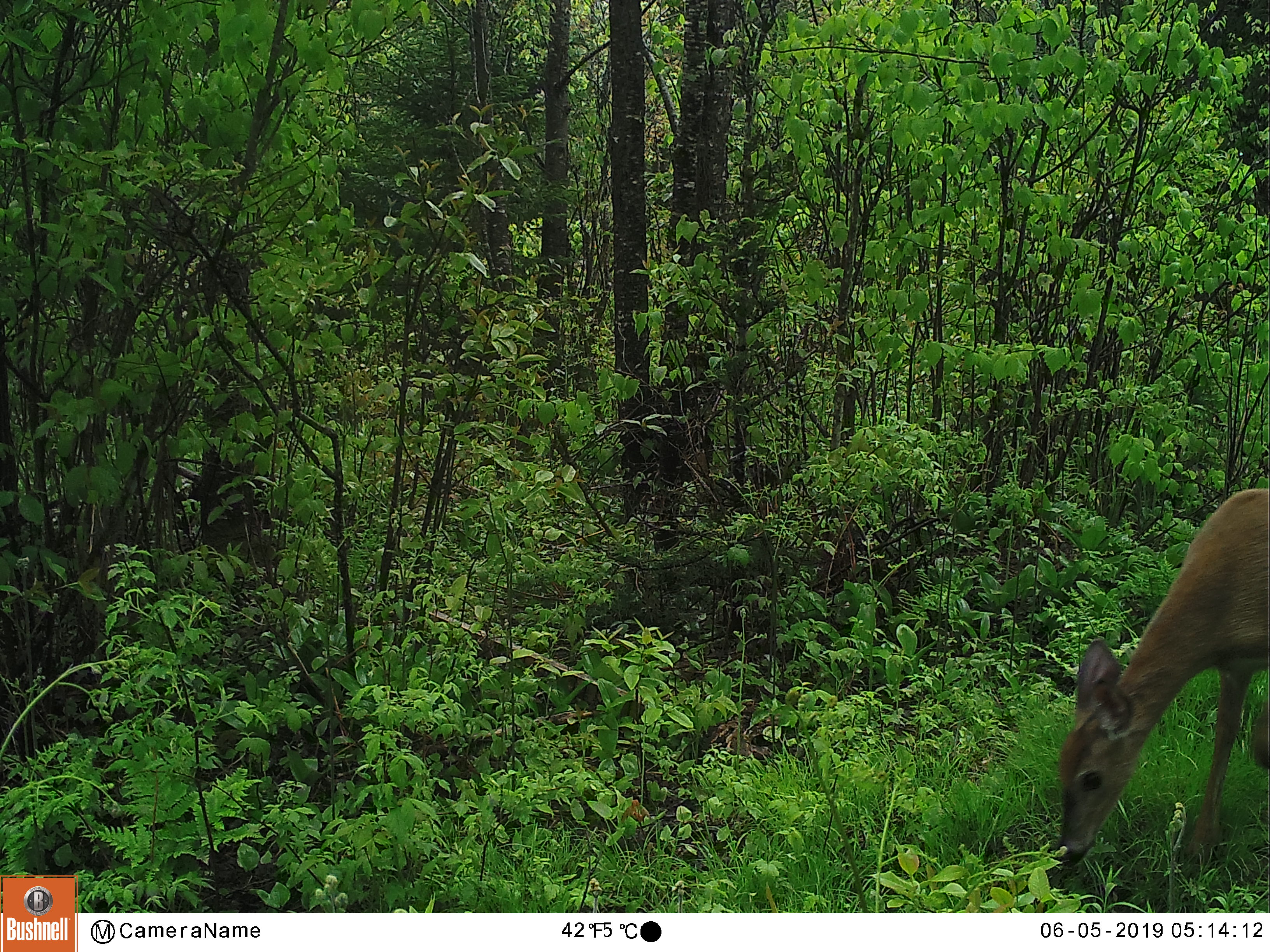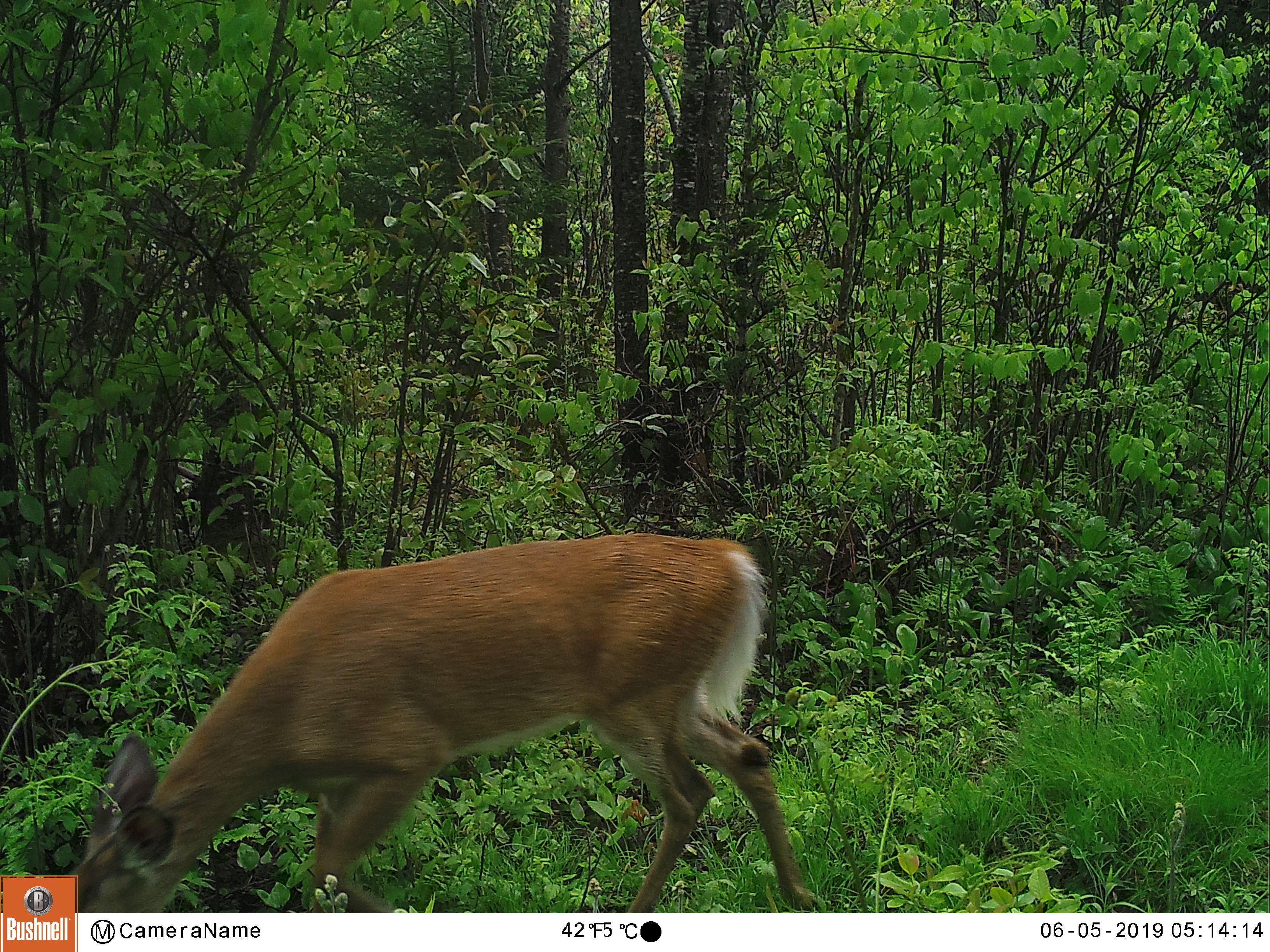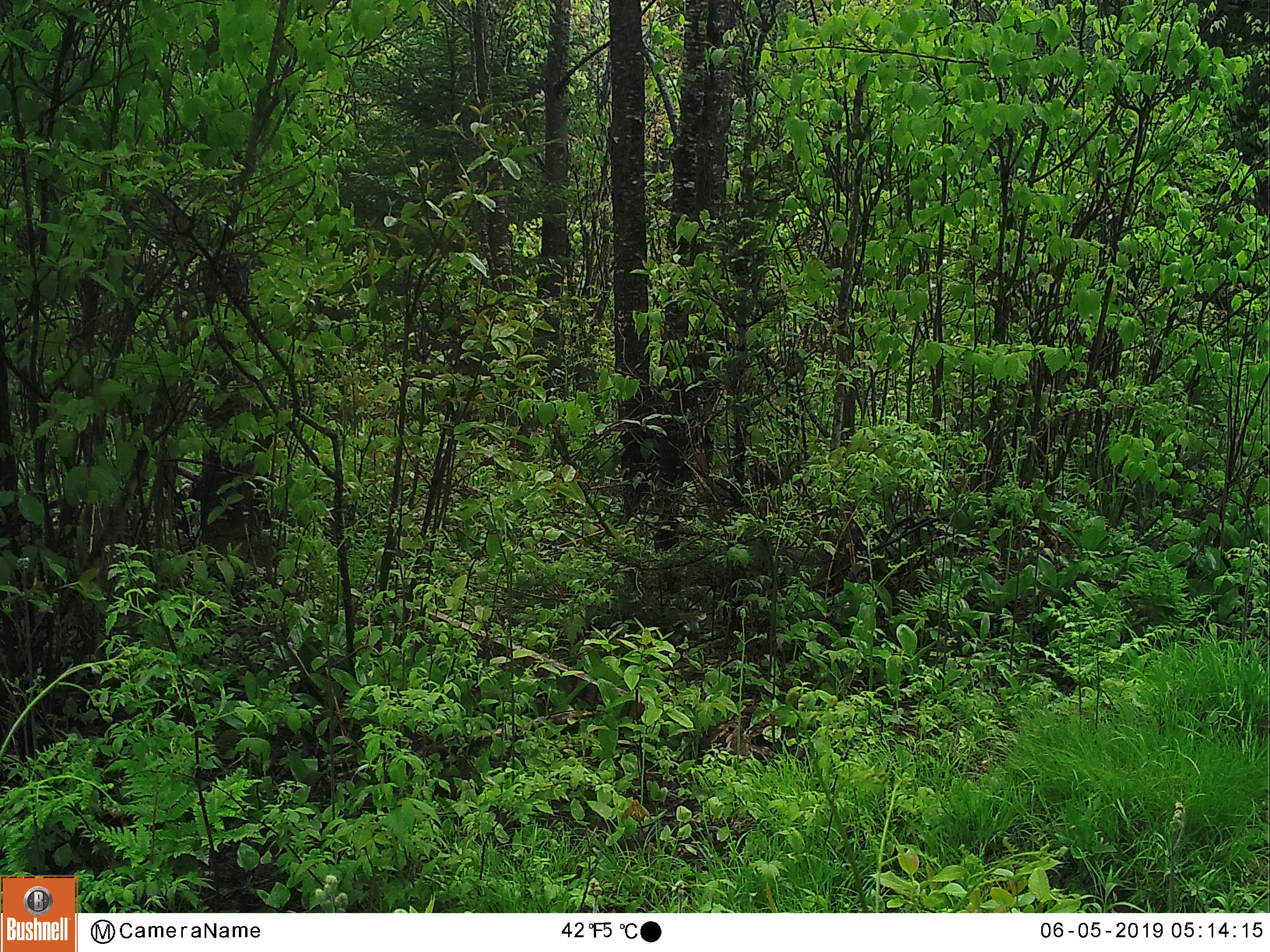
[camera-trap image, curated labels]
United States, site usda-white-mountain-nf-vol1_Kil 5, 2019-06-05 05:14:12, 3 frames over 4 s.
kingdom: Animalia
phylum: Chordata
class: Mammalia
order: Artiodactyla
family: Cervidae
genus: Odocoileus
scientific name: Odocoileus virginianus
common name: white-tailed deer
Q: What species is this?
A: White-tailed deer (Odocoileus virginianus).